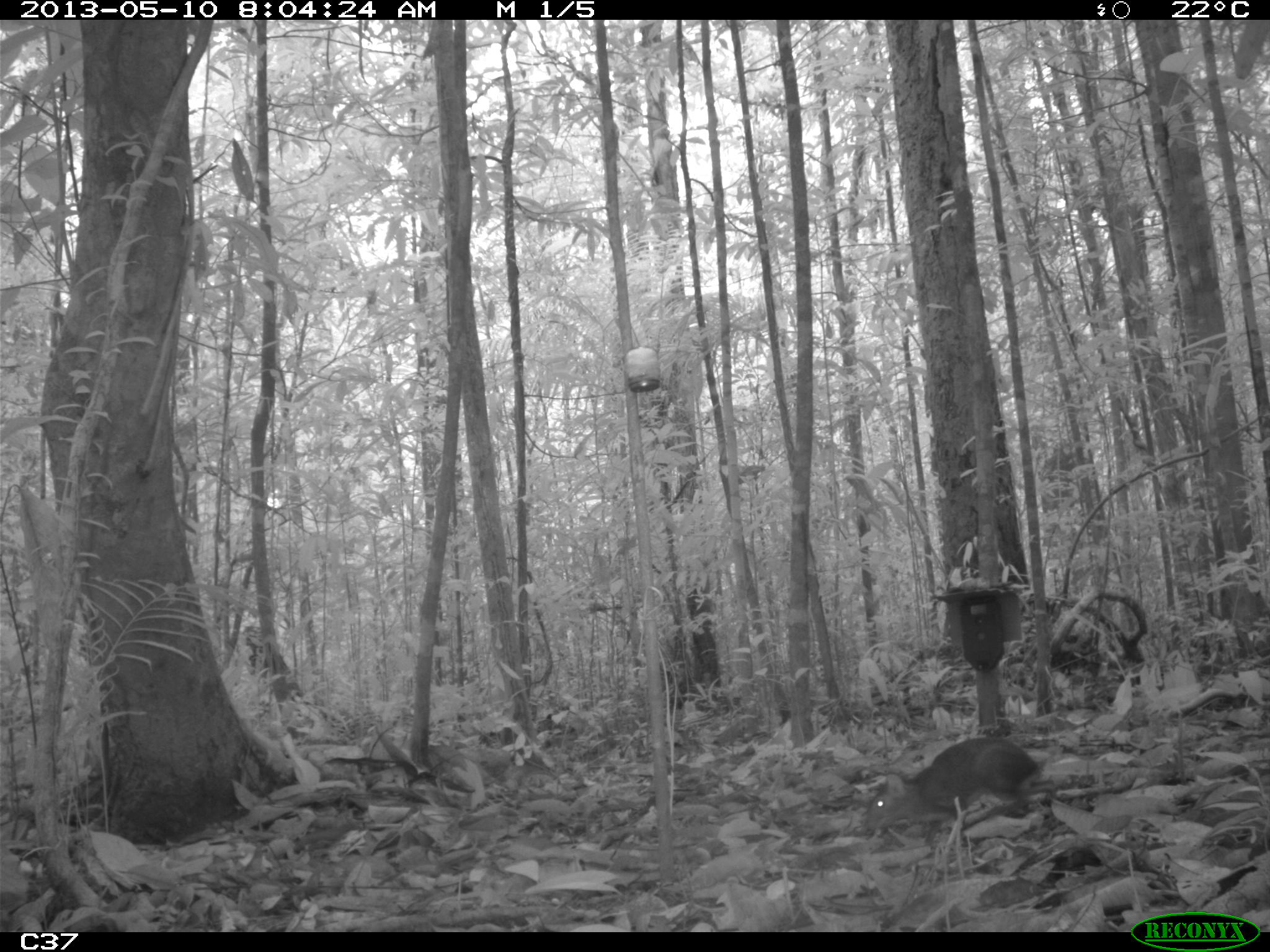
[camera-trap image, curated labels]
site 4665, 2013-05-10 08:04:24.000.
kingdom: Animalia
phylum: Chordata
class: Mammalia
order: Rodentia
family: Dasyproctidae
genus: Myoprocta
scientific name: Myoprocta pratti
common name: green acouchi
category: myoprocta pratii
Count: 1.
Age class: adult.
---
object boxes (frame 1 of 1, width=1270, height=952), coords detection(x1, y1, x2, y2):
myoprocta pratii: detection(860, 733, 1041, 833)